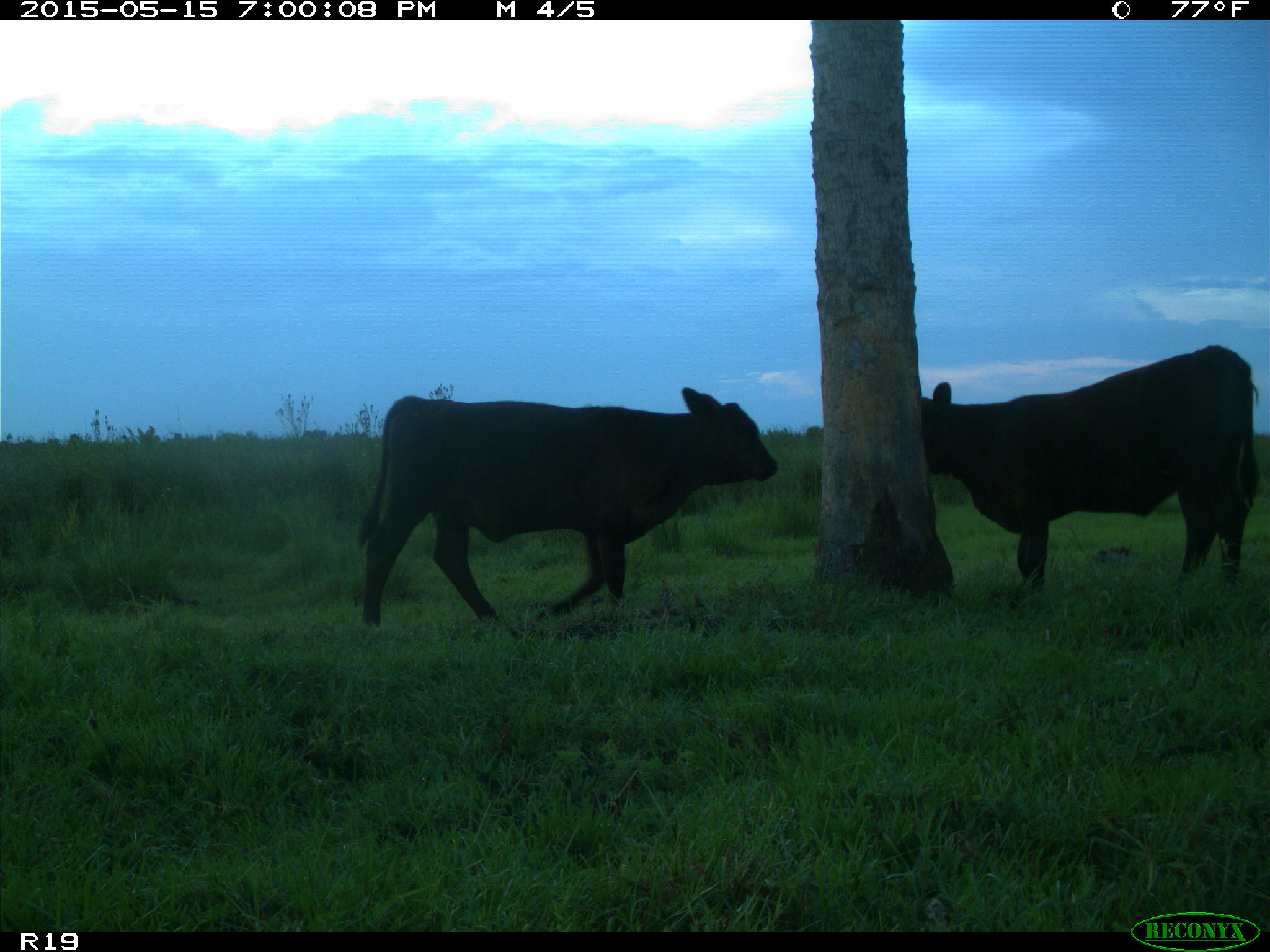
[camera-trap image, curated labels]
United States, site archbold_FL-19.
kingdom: Animalia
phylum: Chordata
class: Mammalia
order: Artiodactyla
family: Bovidae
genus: Bos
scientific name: Bos taurus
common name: domestic cow